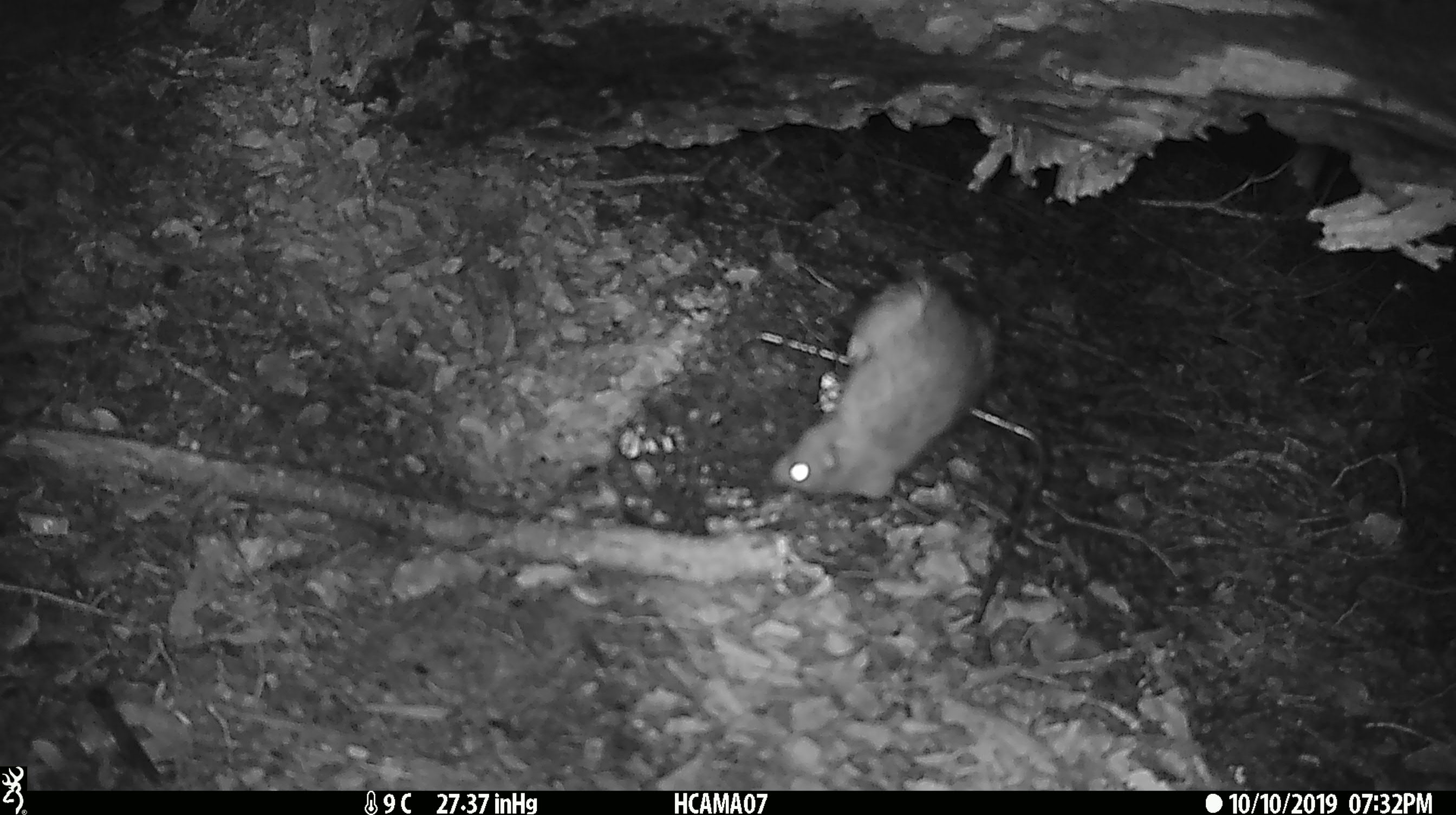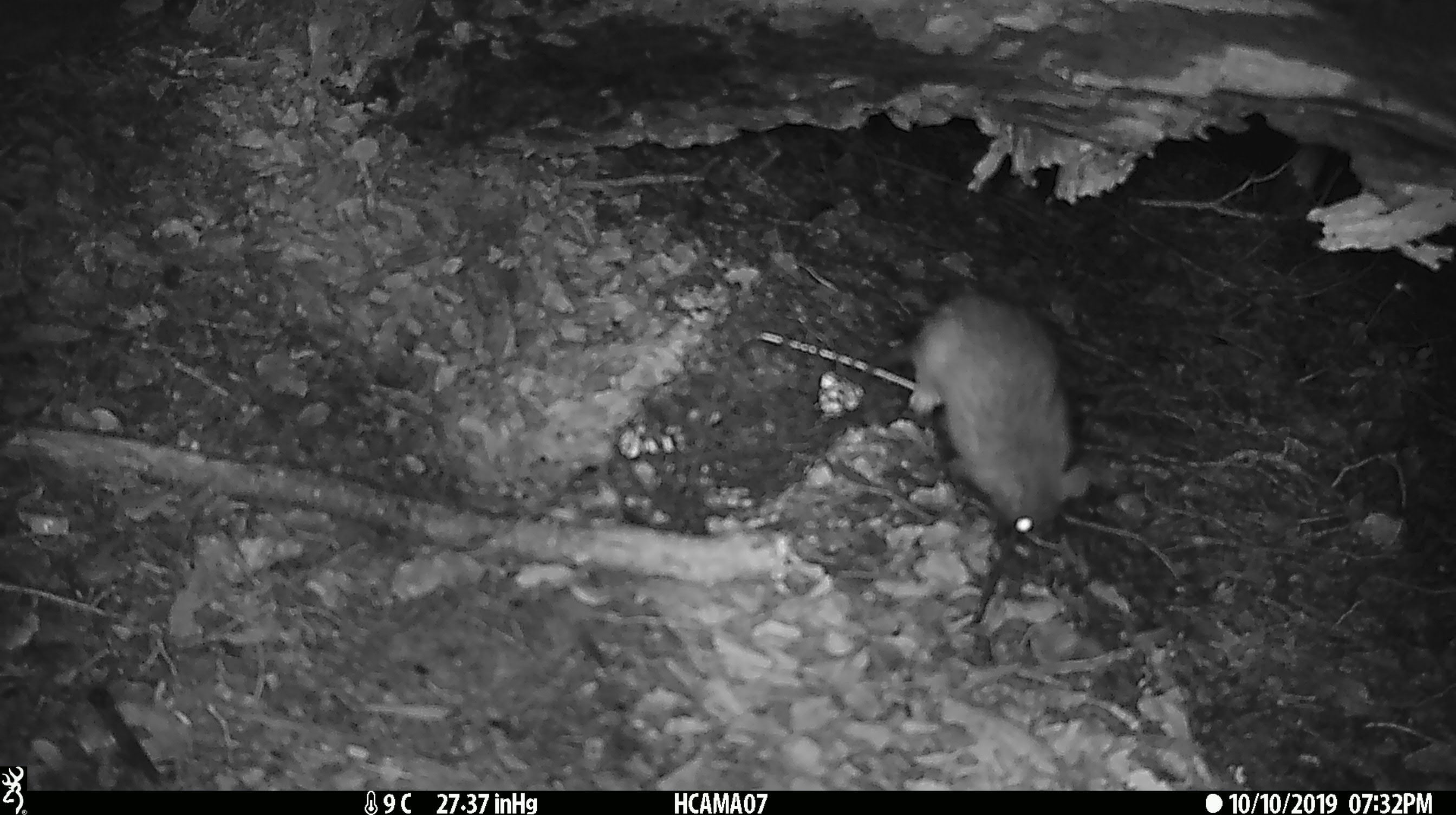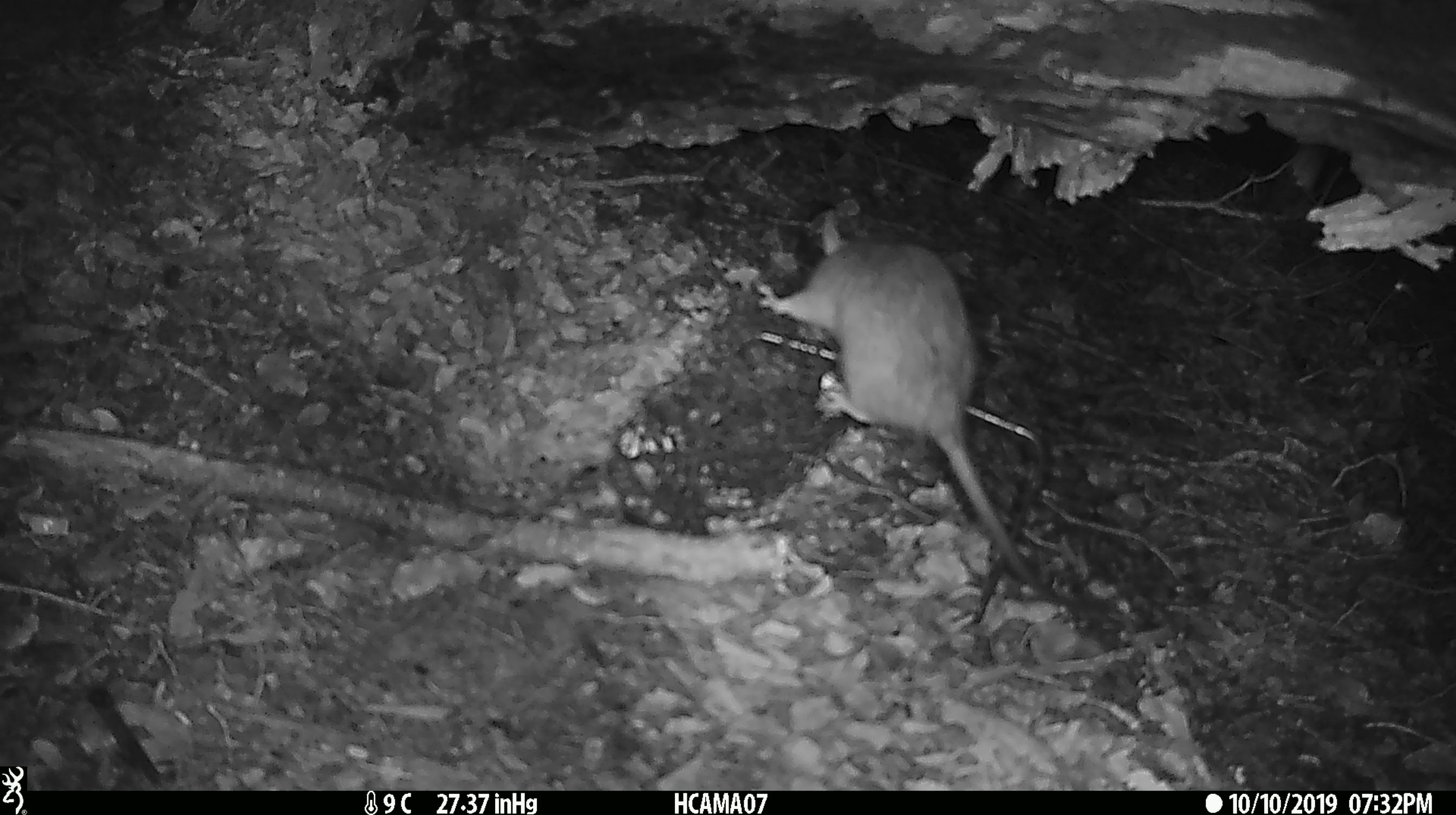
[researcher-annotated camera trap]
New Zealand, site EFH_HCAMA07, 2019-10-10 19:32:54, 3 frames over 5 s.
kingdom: Animalia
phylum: Chordata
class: Mammalia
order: Rodentia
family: Muridae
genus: Rattus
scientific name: Rattus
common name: rat